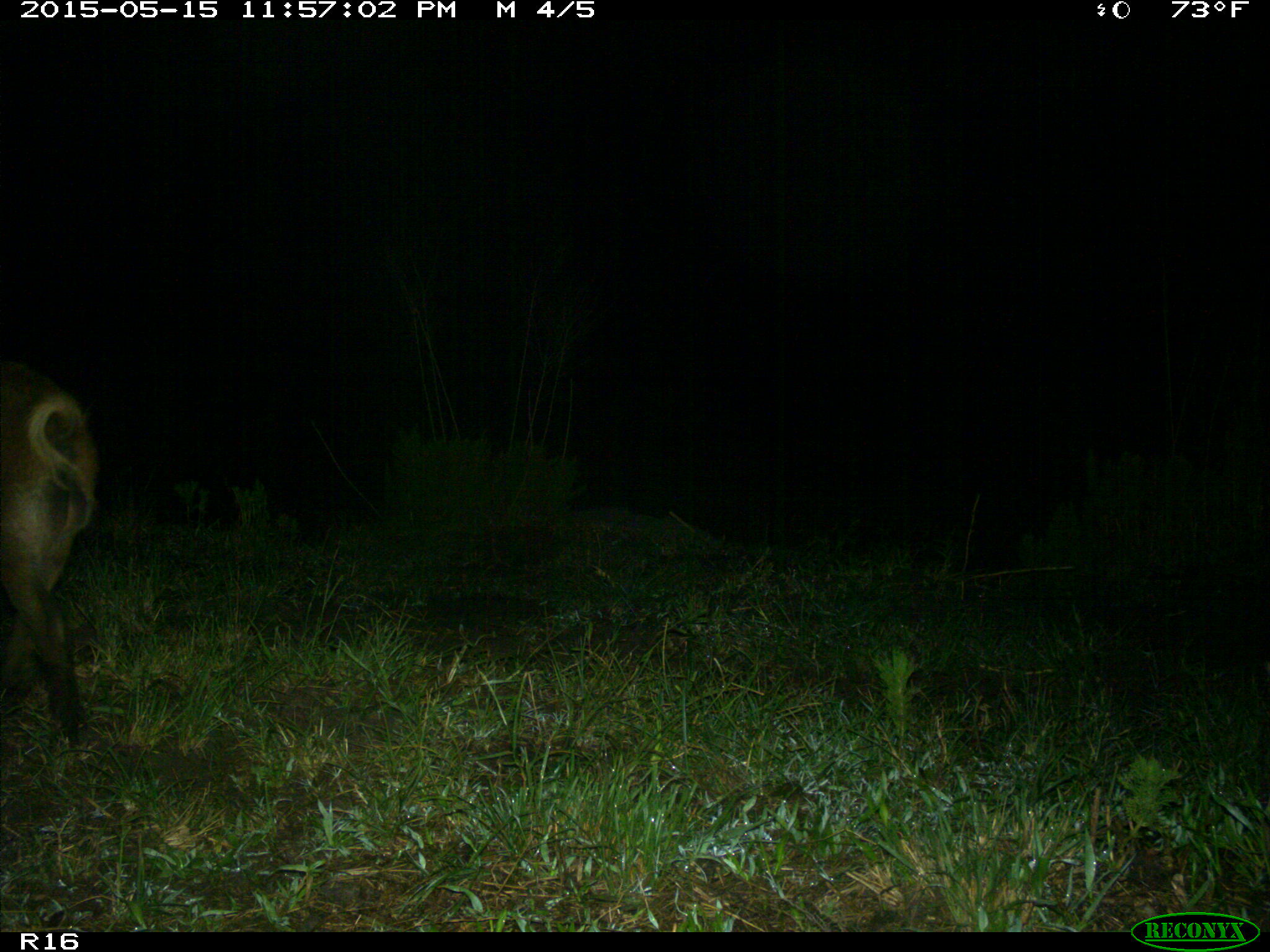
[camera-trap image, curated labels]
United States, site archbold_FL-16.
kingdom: Animalia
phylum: Chordata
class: Mammalia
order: Artiodactyla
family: Suidae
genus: Sus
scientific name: Sus scrofa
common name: wild boar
Sus scrofa (wild boar).